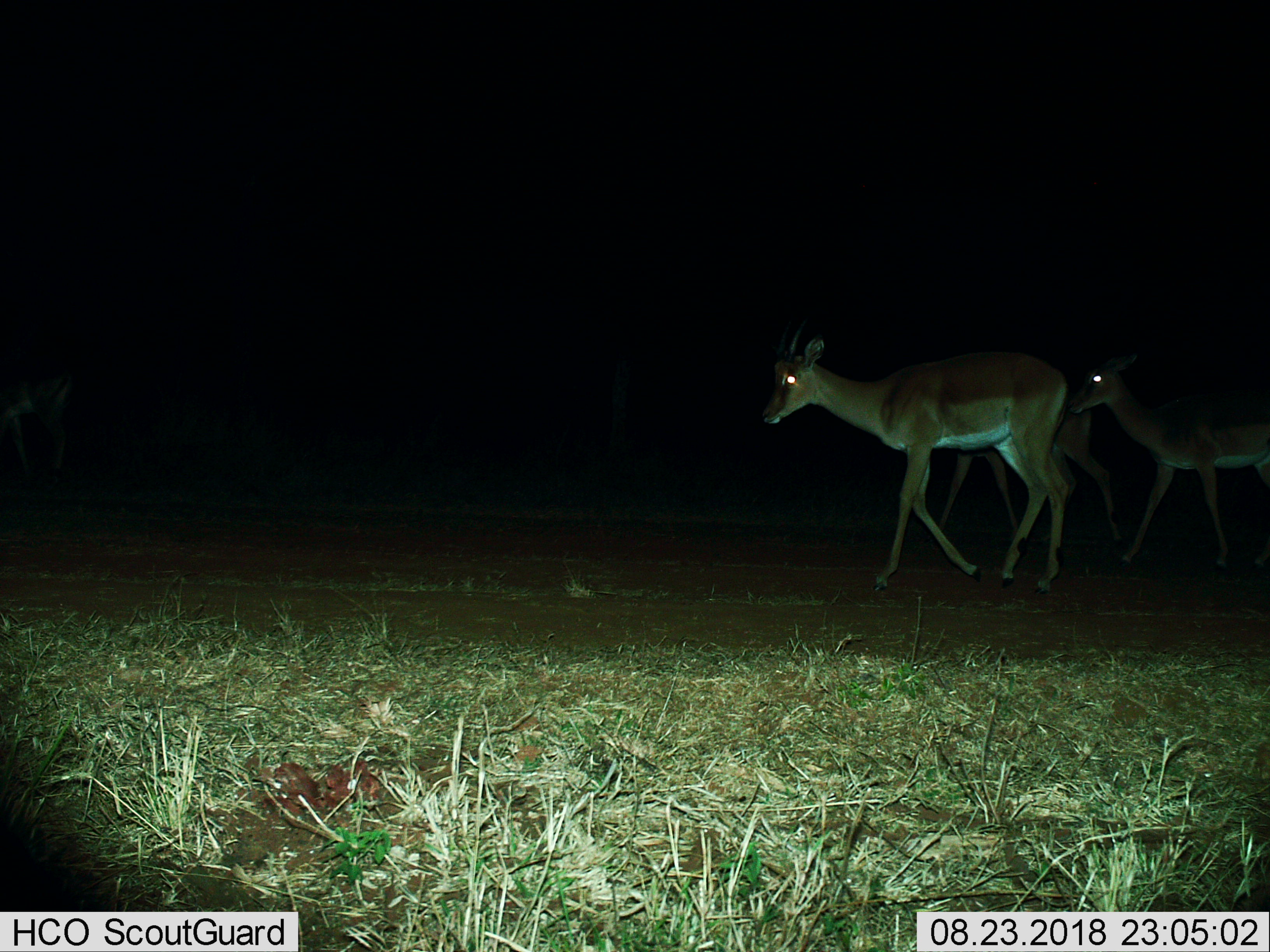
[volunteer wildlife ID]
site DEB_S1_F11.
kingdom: Animalia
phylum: Chordata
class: Mammalia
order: Artiodactyla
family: Bovidae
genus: Aepyceros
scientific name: Aepyceros melampus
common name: impala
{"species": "impala (Aepyceros melampus)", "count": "3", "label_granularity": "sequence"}